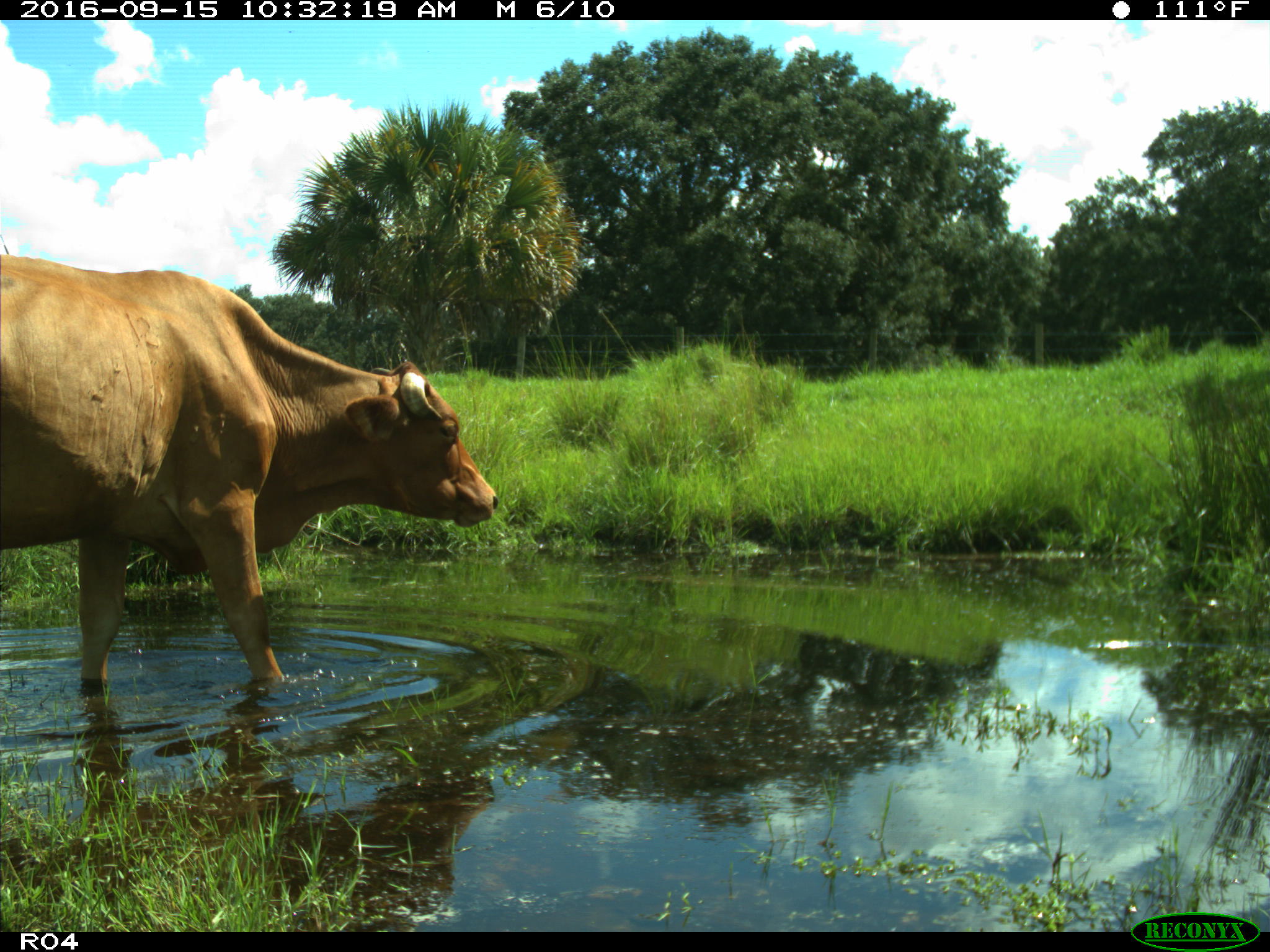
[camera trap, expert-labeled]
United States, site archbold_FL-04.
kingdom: Animalia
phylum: Chordata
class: Mammalia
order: Artiodactyla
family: Bovidae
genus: Bos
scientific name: Bos taurus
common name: domestic cow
Bos taurus (domestic cow).